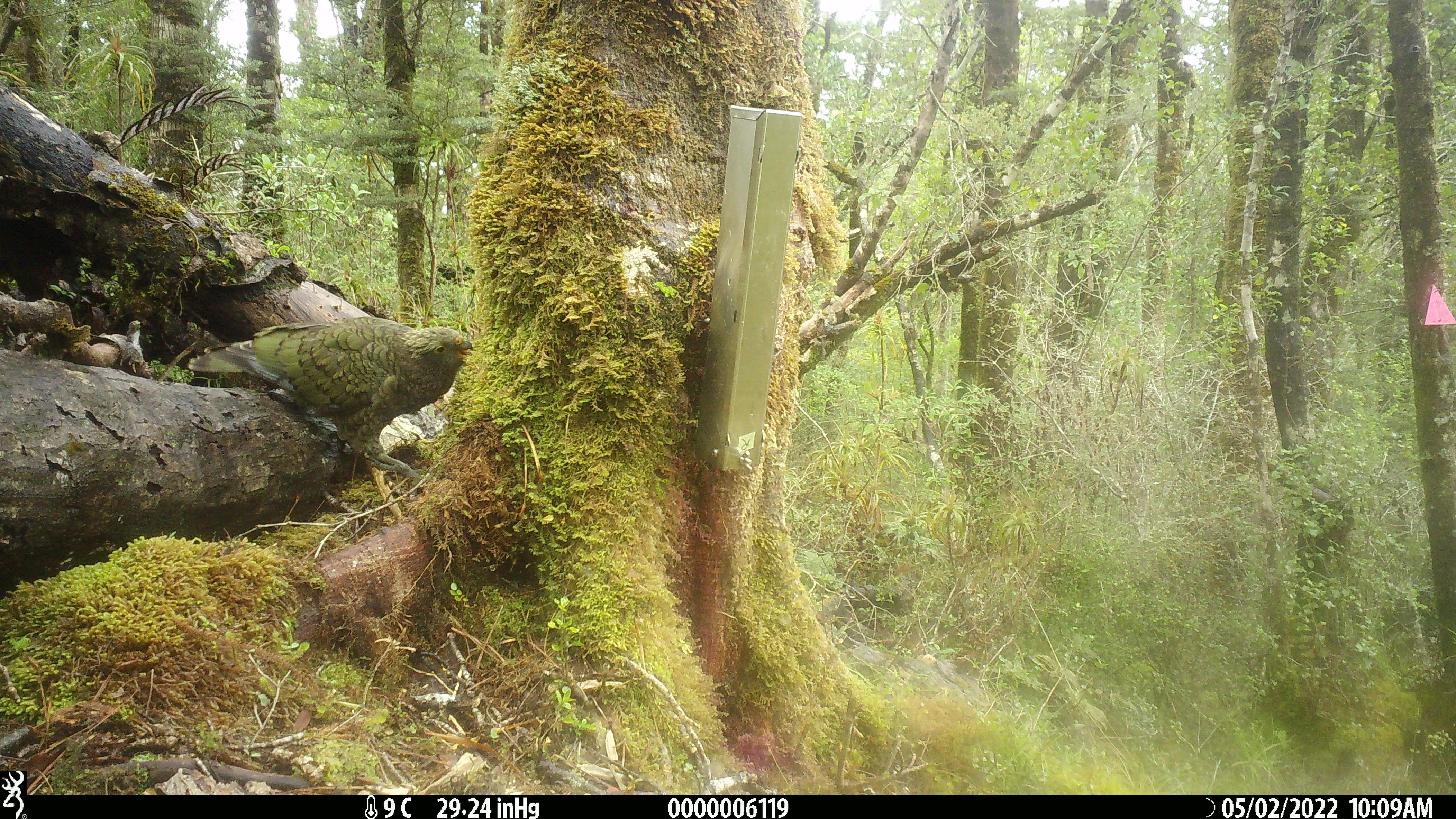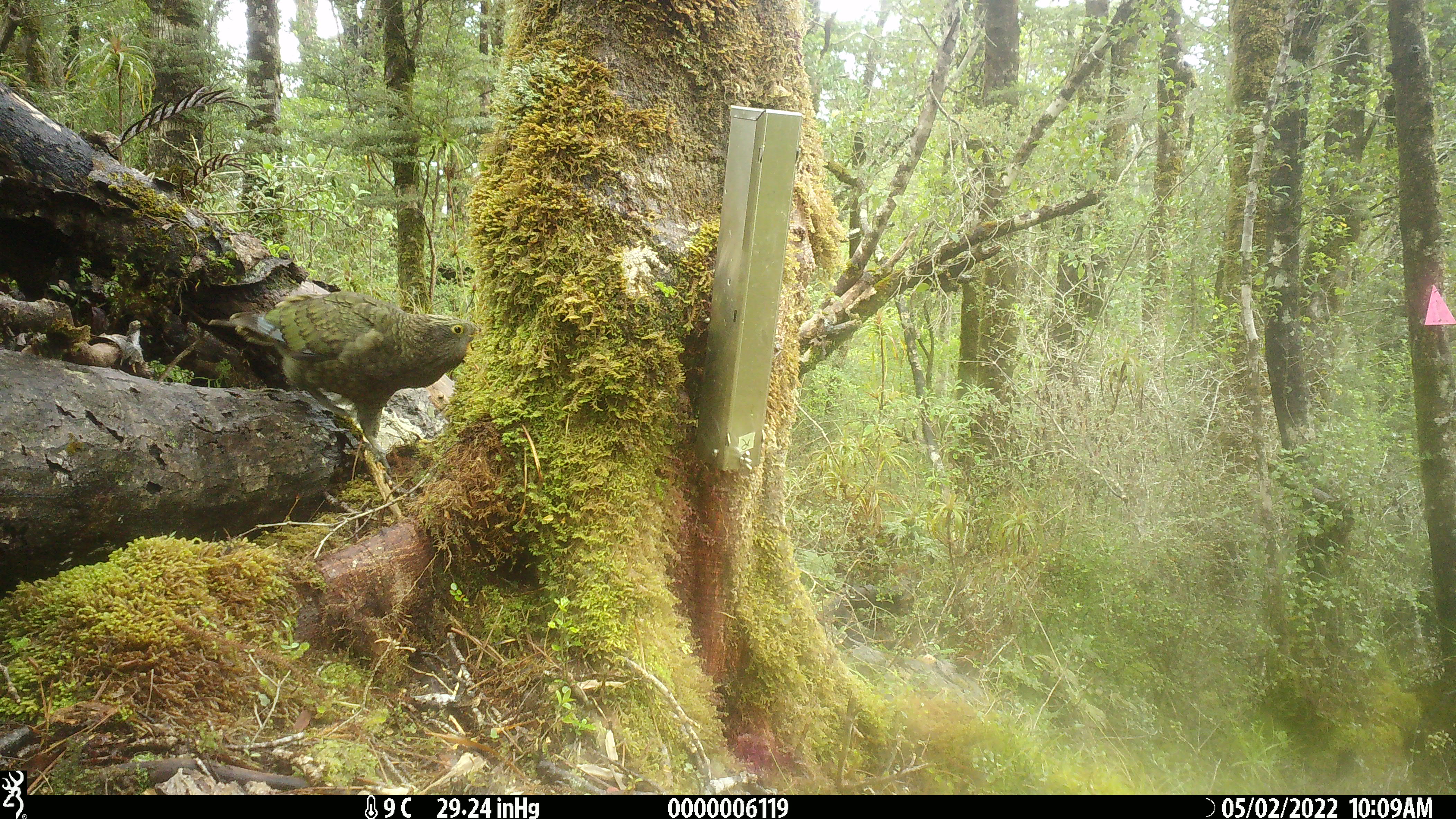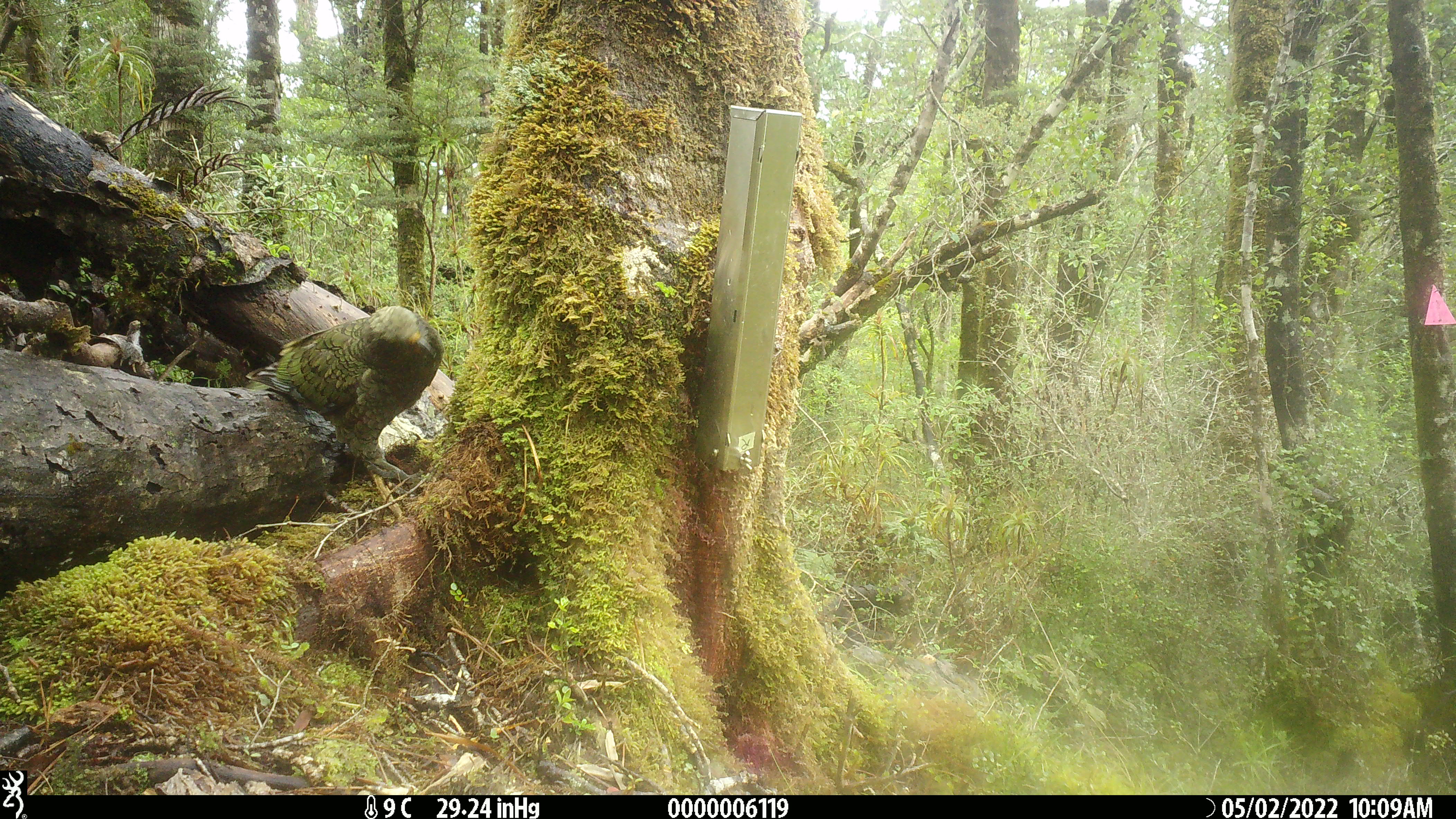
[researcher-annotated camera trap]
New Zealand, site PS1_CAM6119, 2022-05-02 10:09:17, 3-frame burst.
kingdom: Animalia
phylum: Chordata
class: Aves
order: Psittaciformes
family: Strigopidae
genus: Nestor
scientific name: Nestor notabilis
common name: kea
Kea (Nestor notabilis).